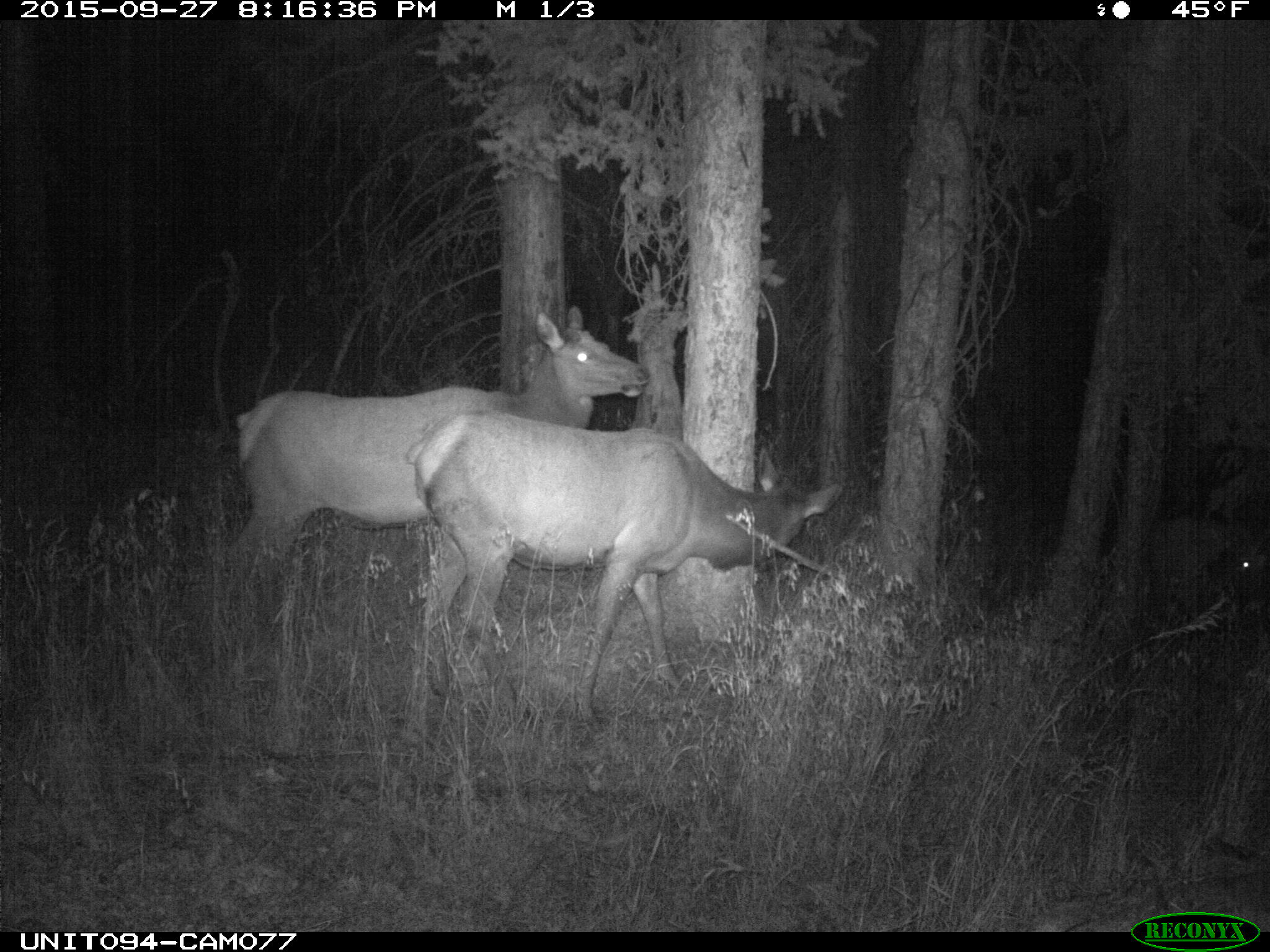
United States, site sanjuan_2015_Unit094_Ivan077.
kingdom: Animalia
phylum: Chordata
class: Mammalia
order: Artiodactyla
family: Cervidae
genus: Cervus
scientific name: Cervus elaphus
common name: red deer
Cervus elaphus (red deer).